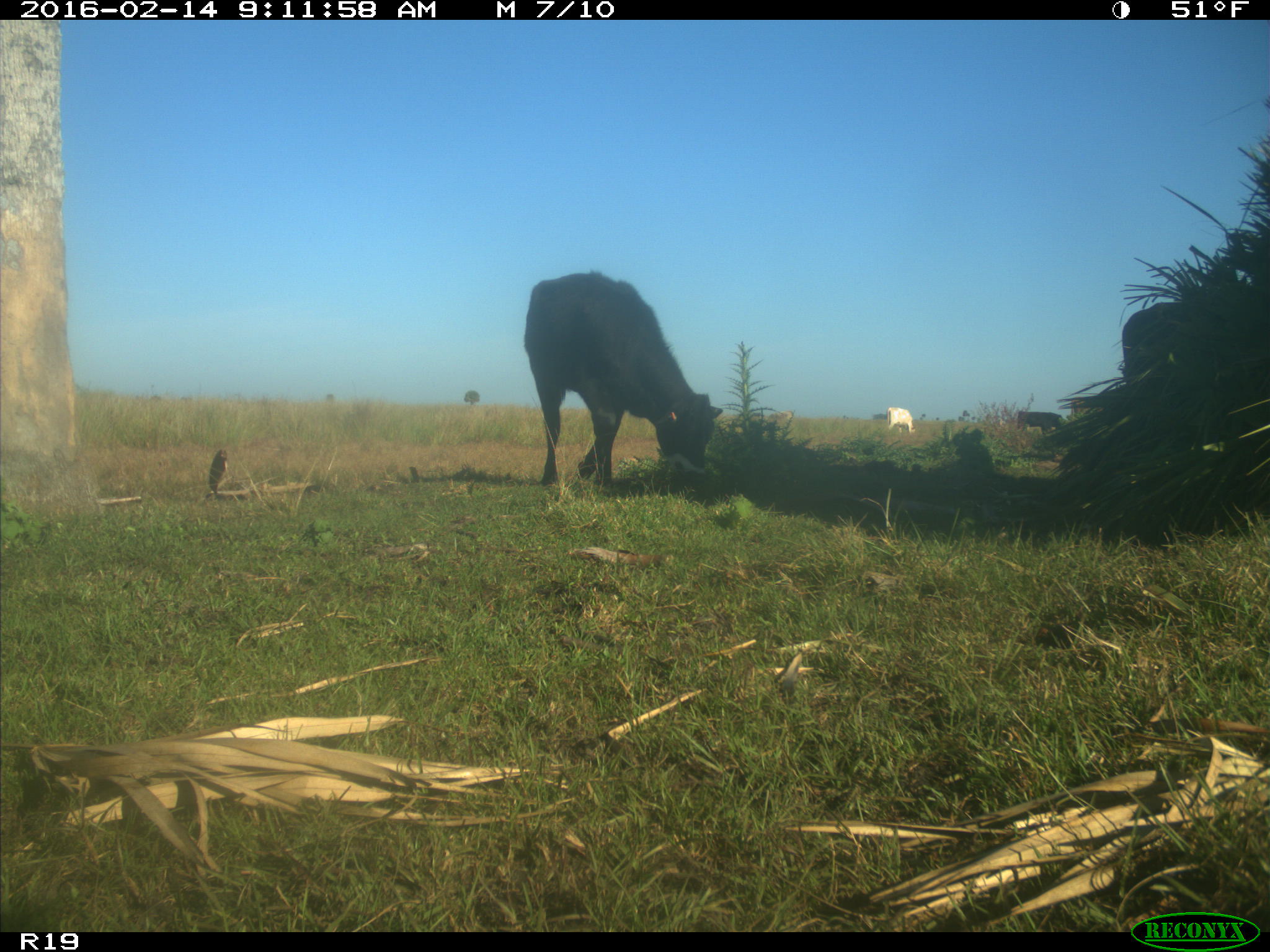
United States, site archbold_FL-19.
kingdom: Animalia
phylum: Chordata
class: Mammalia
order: Artiodactyla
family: Bovidae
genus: Bos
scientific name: Bos taurus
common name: domestic cow